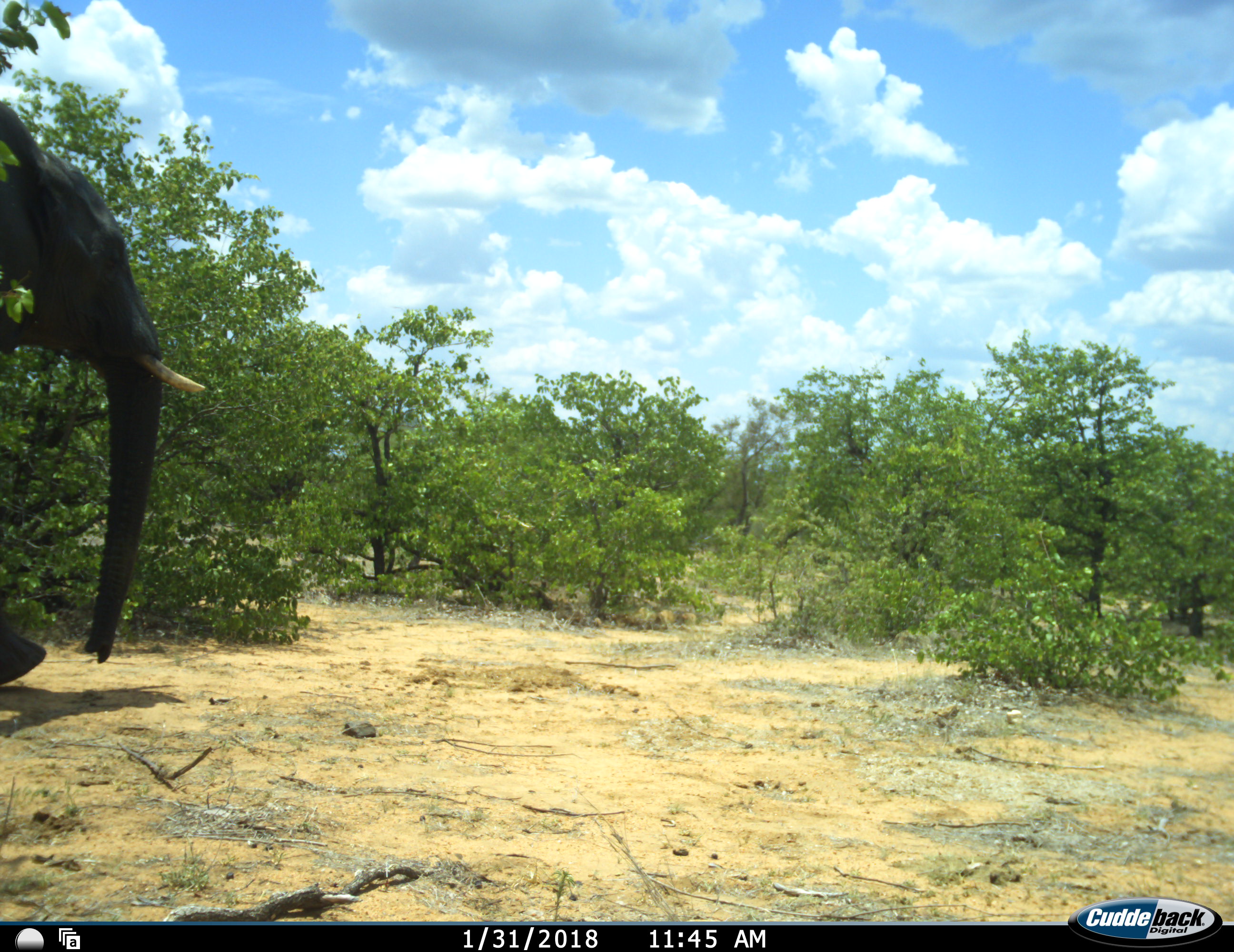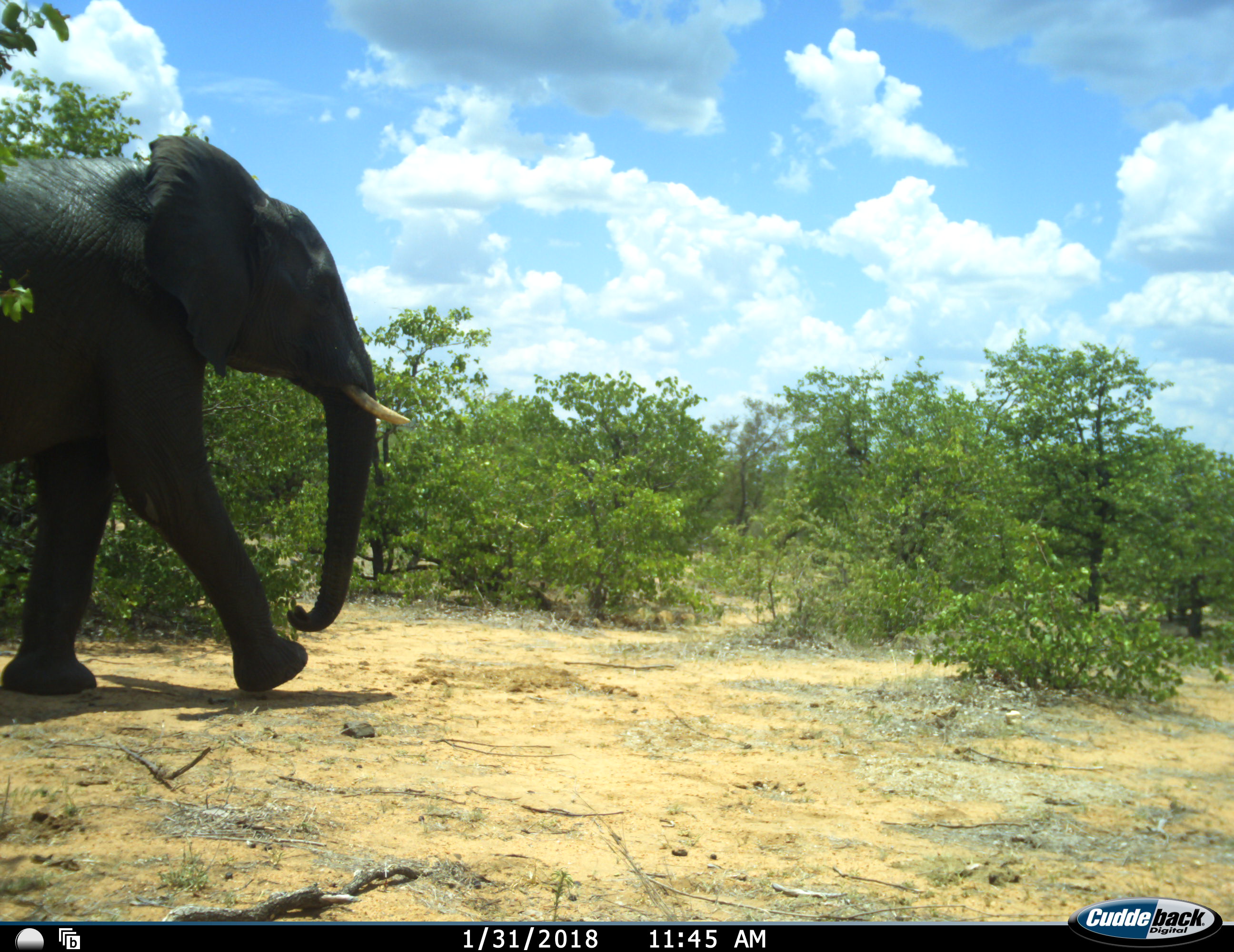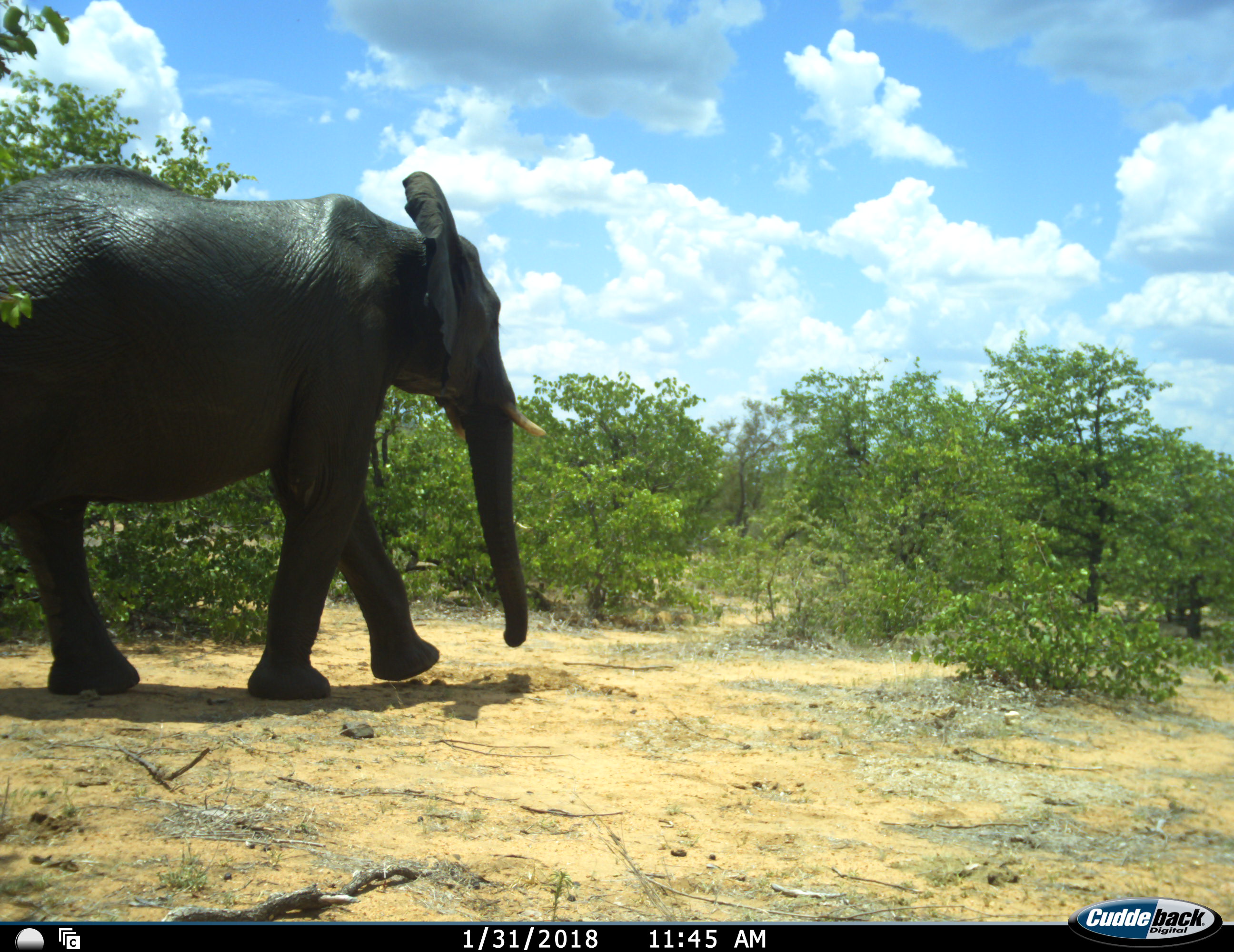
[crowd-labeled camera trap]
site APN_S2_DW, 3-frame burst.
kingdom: Animalia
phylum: Chordata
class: Mammalia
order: Proboscidea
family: Elephantidae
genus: Loxodonta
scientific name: Loxodonta africana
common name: african bush elephant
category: elephant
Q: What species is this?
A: Elephant (african bush elephant) (Loxodonta africana).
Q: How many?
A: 1.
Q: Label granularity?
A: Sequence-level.